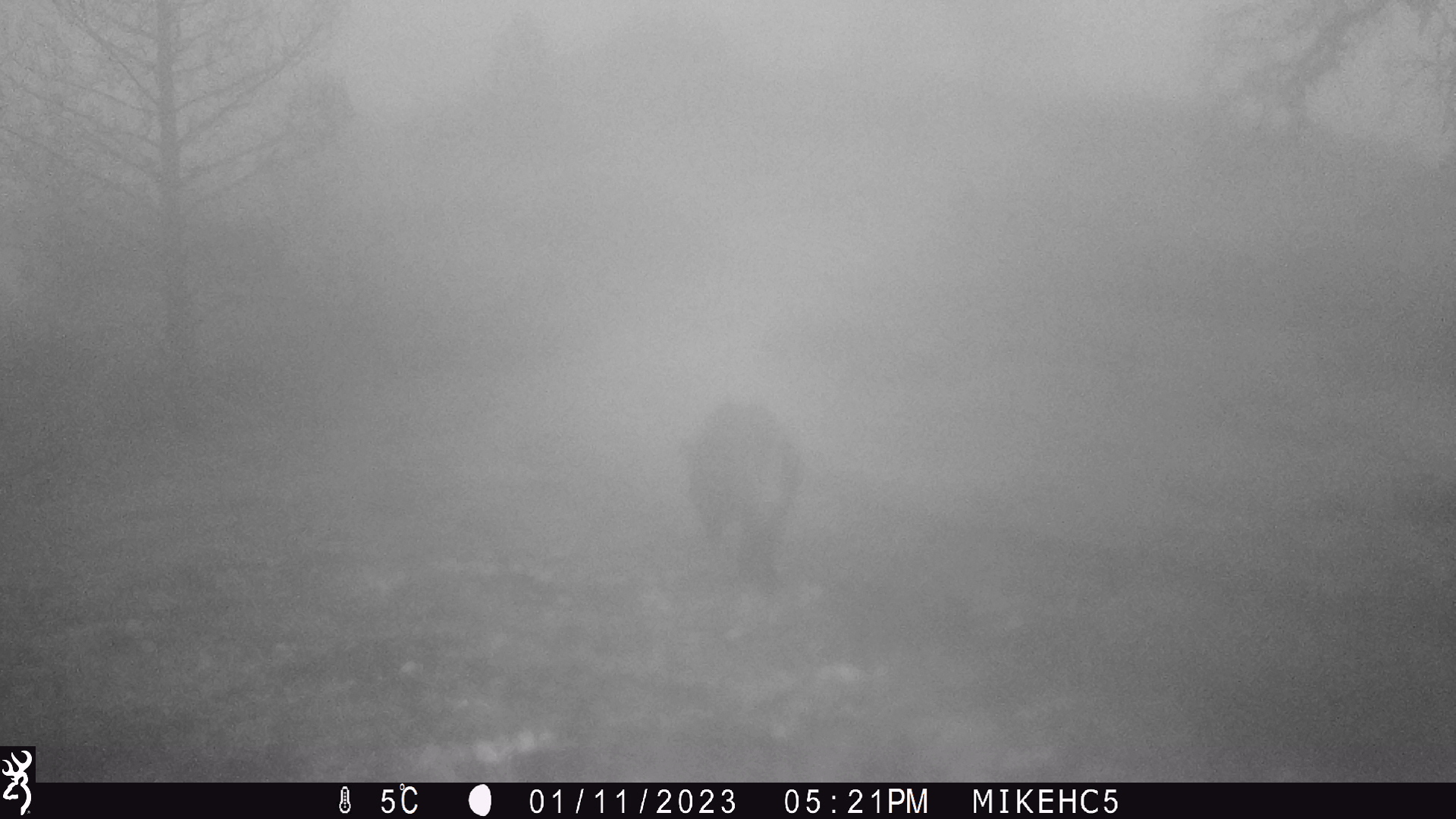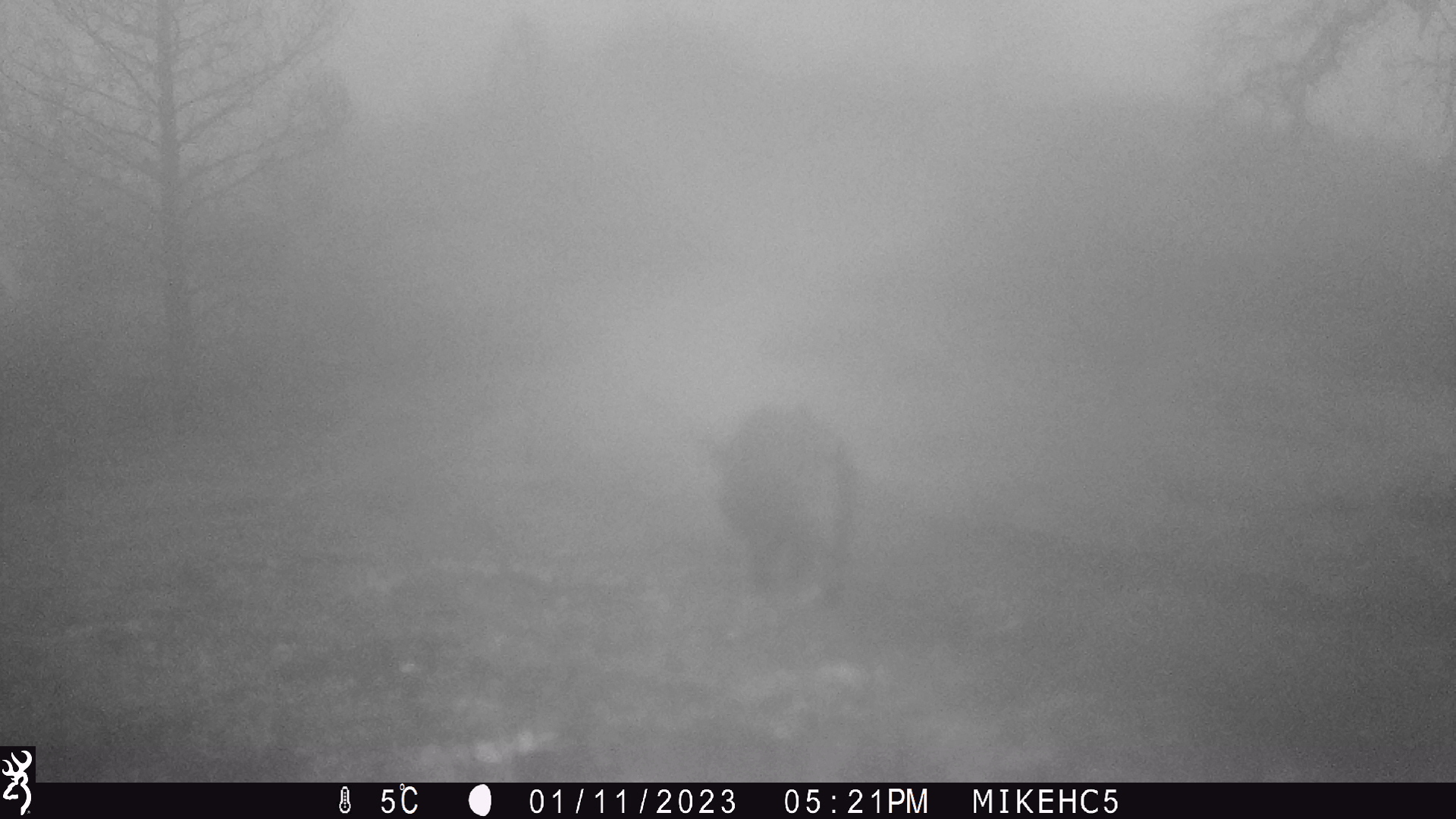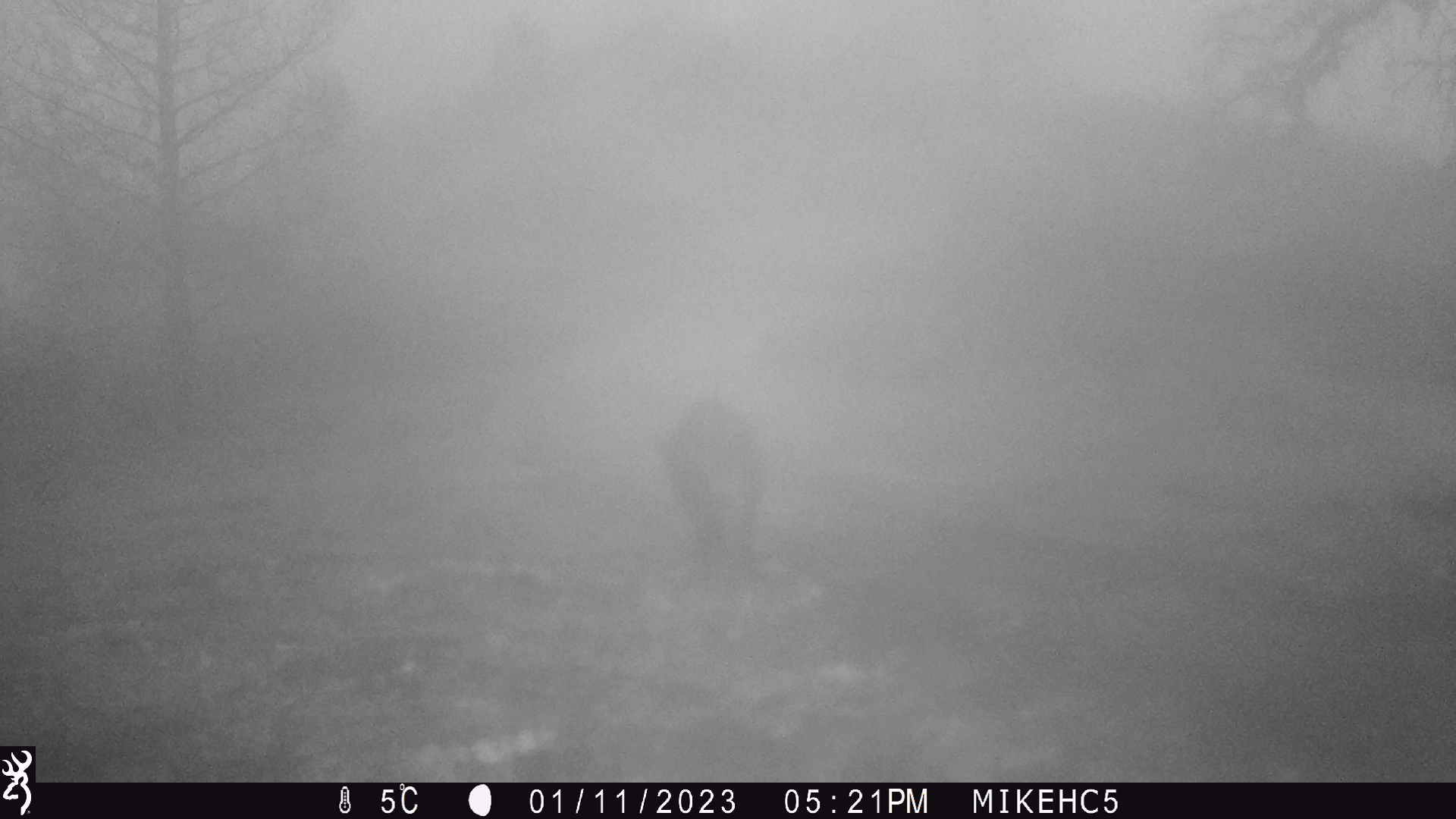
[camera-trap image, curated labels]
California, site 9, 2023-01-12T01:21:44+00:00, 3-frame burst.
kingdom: Animalia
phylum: Chordata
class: Mammalia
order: Artiodactyla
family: Suidae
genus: Sus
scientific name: Sus scrofa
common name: wild boar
Wild boar (Sus scrofa).